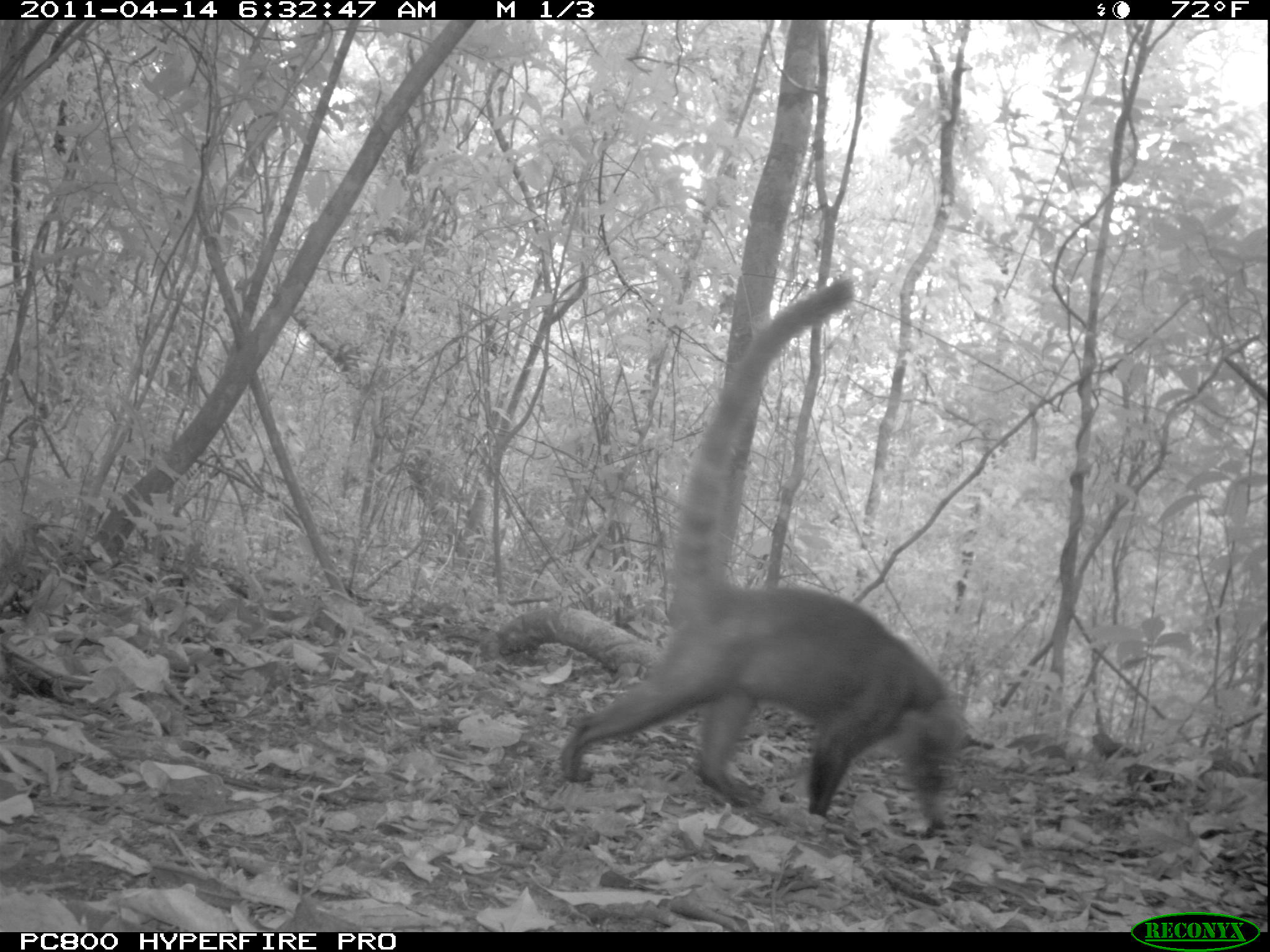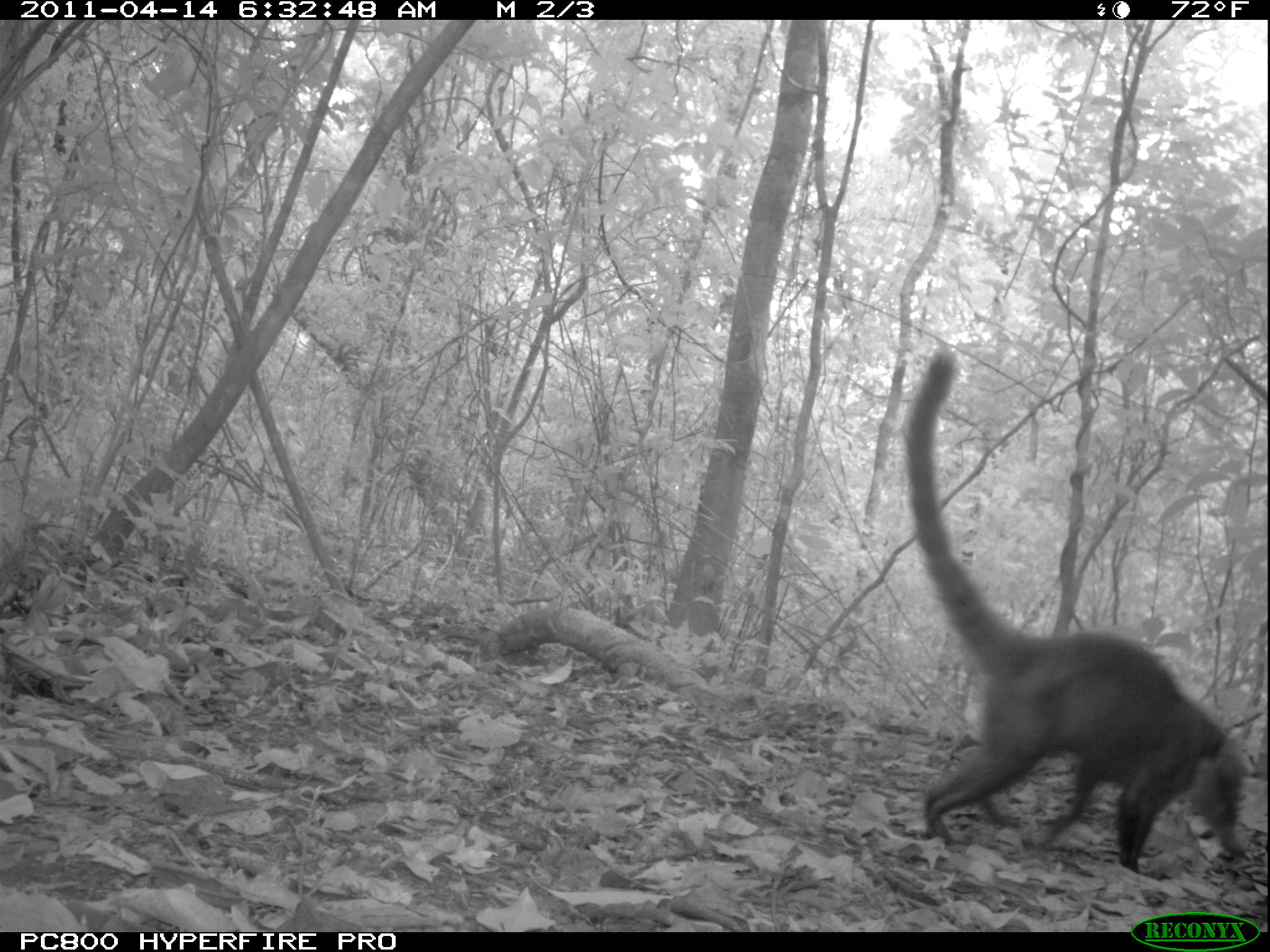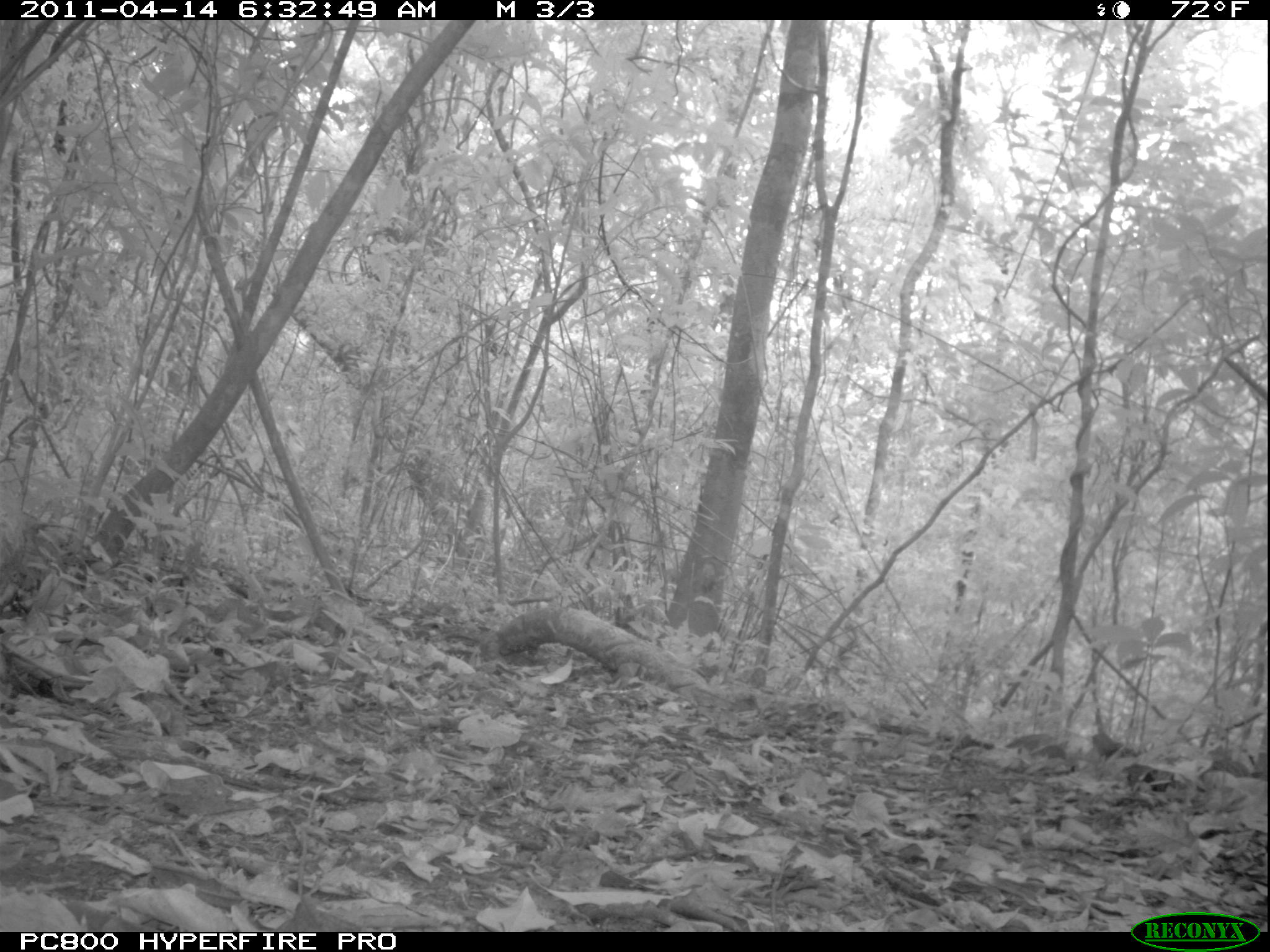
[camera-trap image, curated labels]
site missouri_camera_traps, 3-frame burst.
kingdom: Animalia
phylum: Chordata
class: Mammalia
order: Carnivora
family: Procyonidae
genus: Nasua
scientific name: Nasua narica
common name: white-nosed coati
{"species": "white-nosed coati (Nasua narica)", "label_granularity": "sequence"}